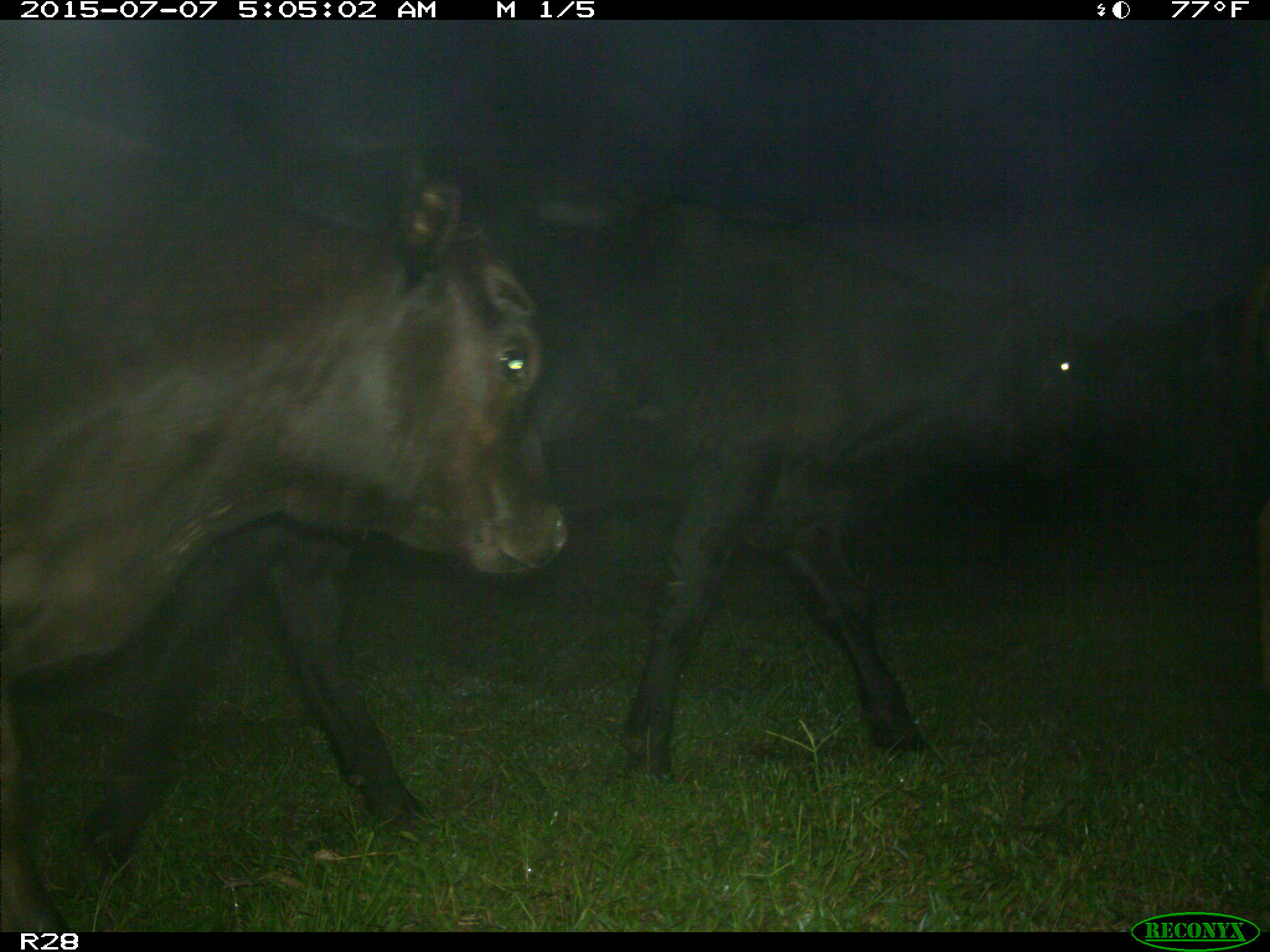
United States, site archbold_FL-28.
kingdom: Animalia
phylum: Chordata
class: Mammalia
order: Artiodactyla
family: Bovidae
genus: Bos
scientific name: Bos taurus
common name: domestic cow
Bos taurus (domestic cow).